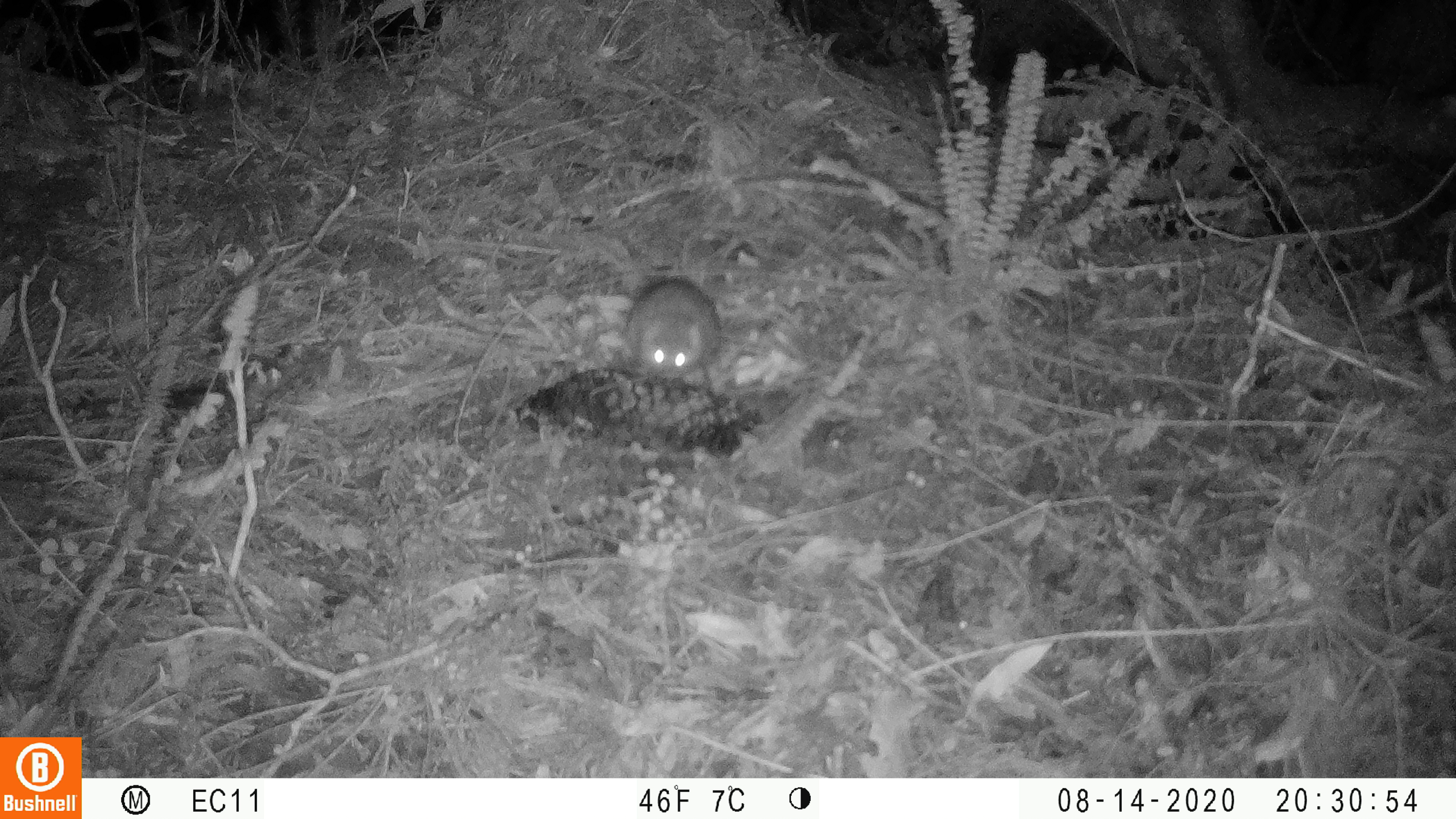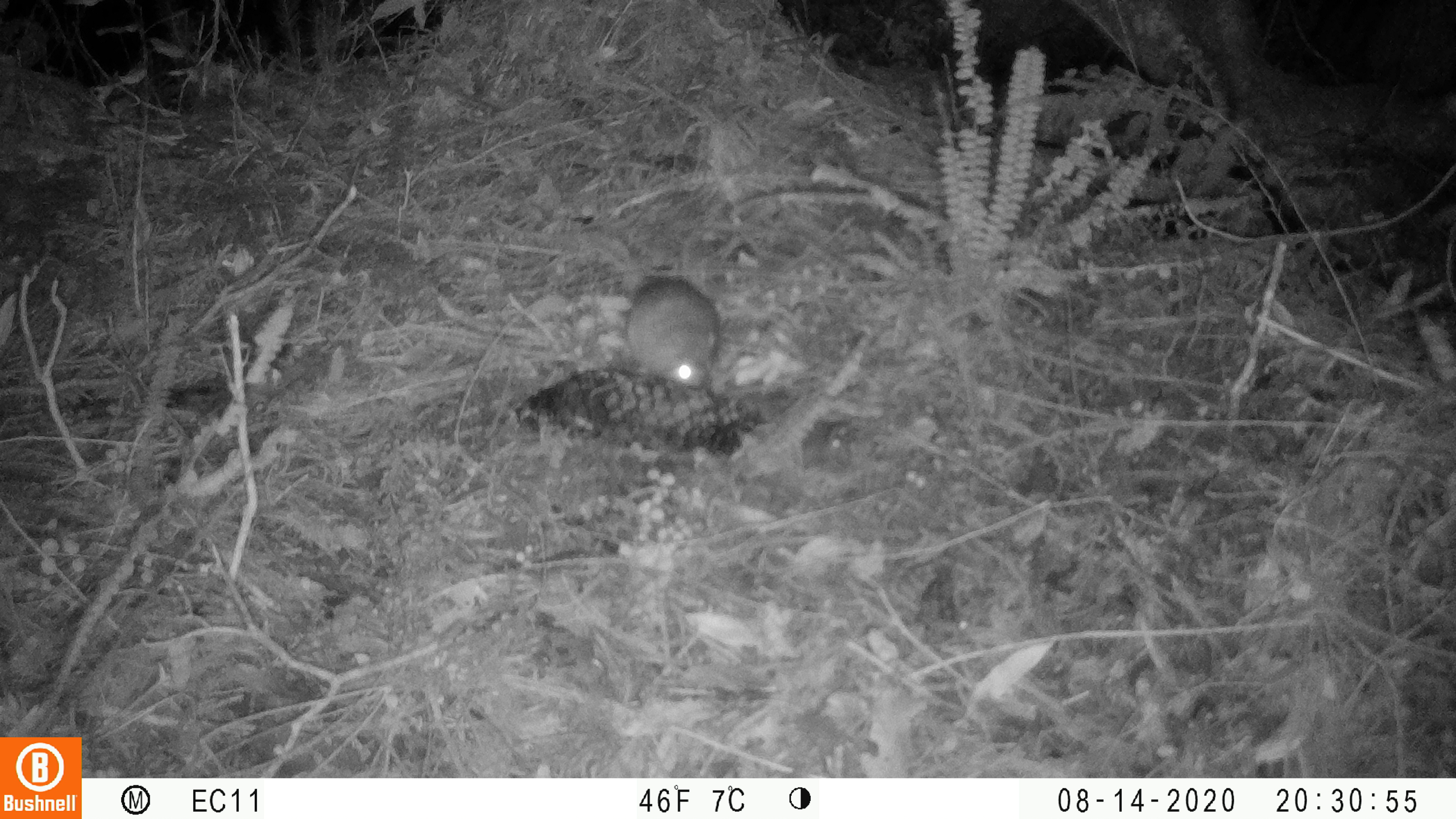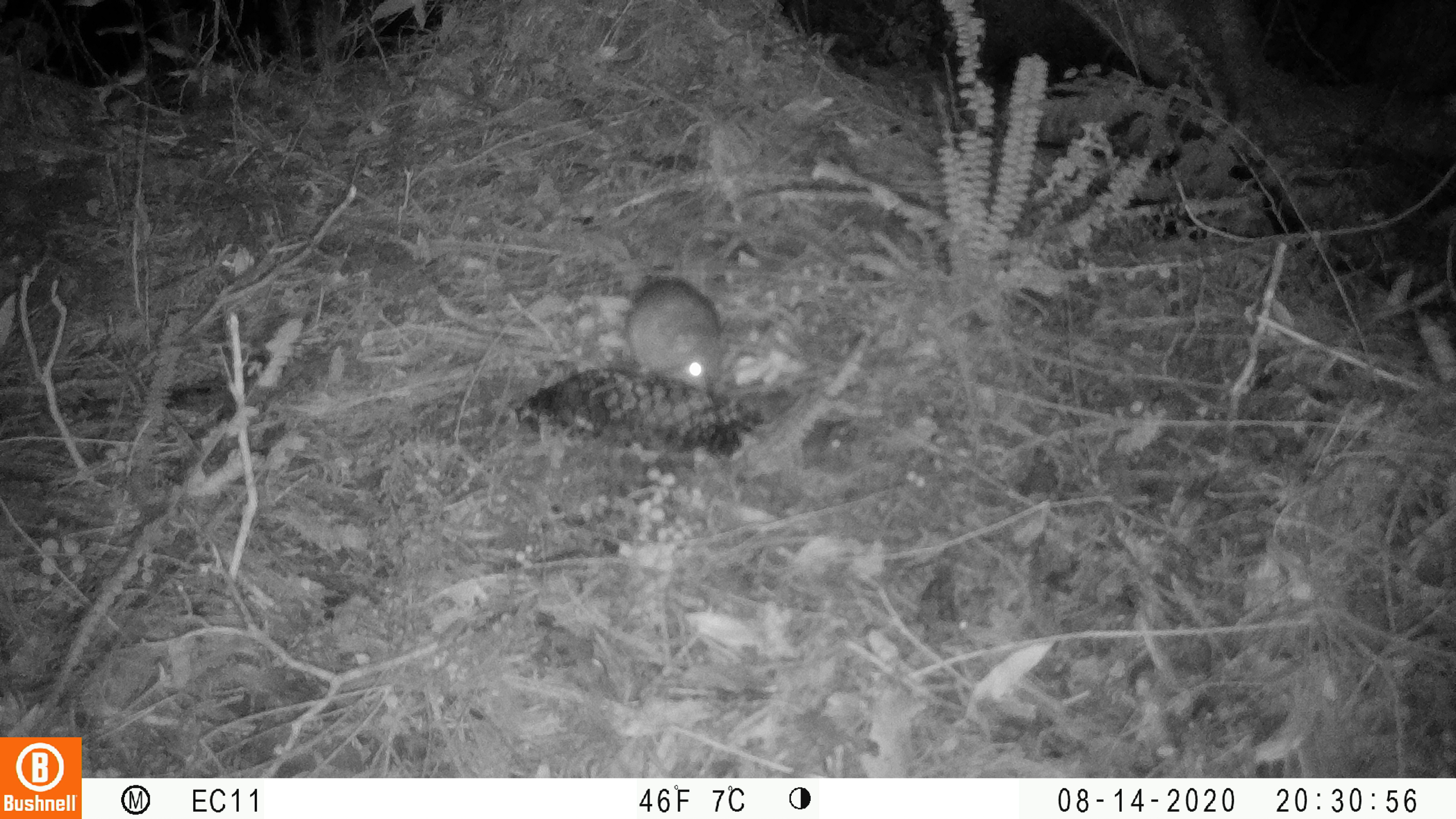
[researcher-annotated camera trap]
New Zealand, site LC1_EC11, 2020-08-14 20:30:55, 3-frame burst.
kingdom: Animalia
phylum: Chordata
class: Mammalia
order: Rodentia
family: Muridae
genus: Rattus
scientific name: Rattus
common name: rat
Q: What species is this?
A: Rat (Rattus).